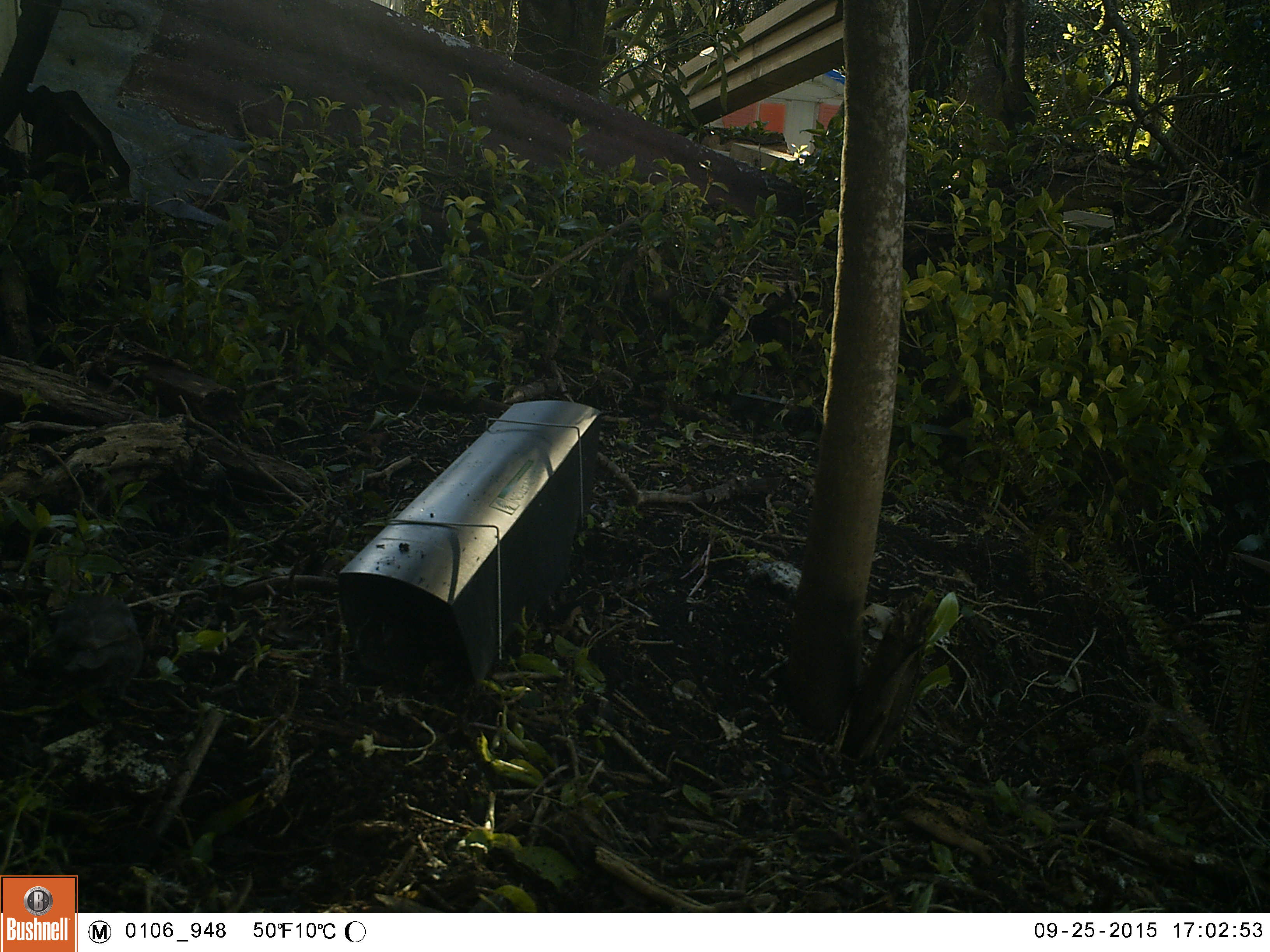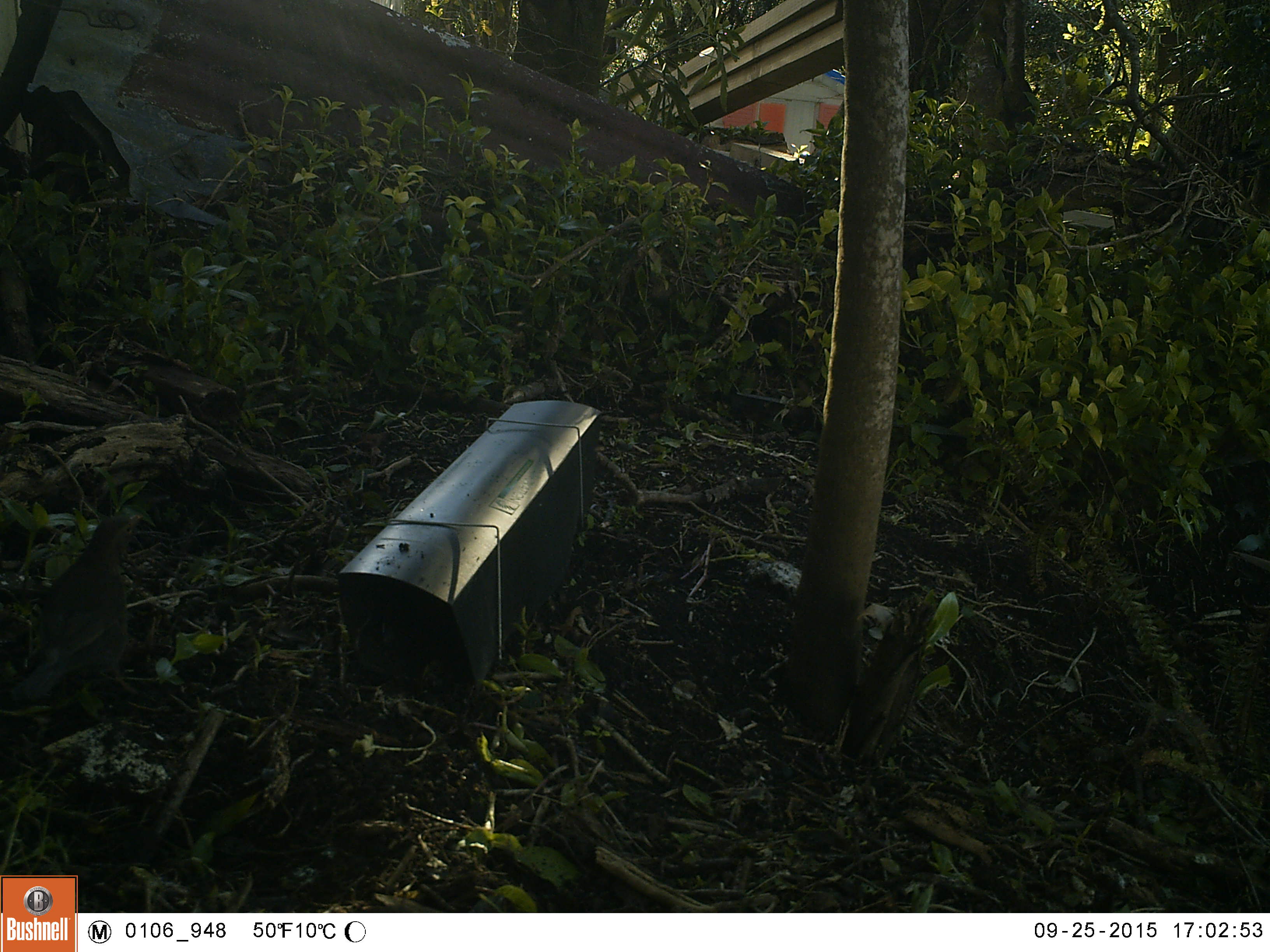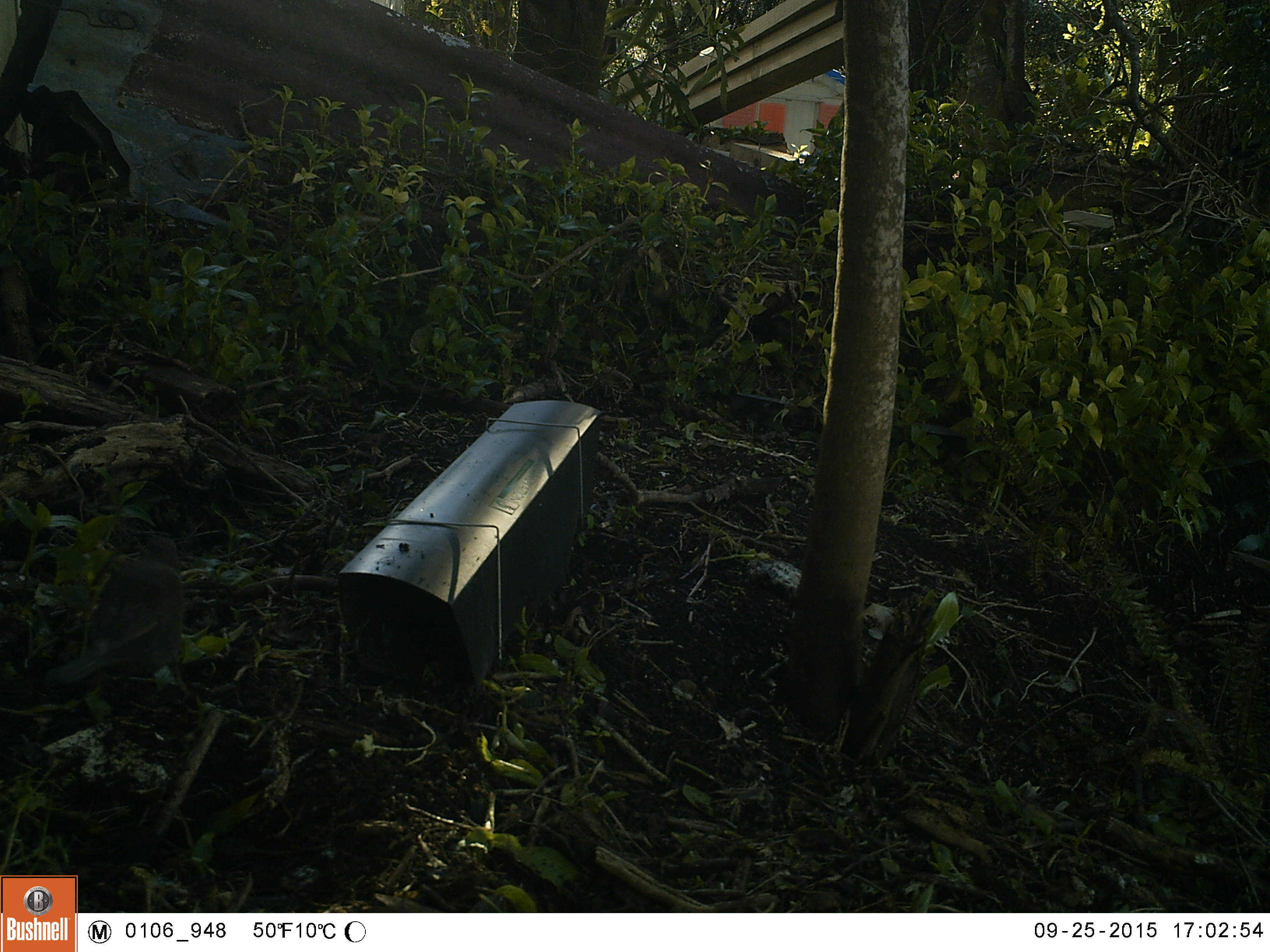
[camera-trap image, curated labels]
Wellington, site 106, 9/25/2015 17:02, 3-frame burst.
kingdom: Animalia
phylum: Chordata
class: Aves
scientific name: Aves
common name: bird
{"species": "bird (Aves)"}